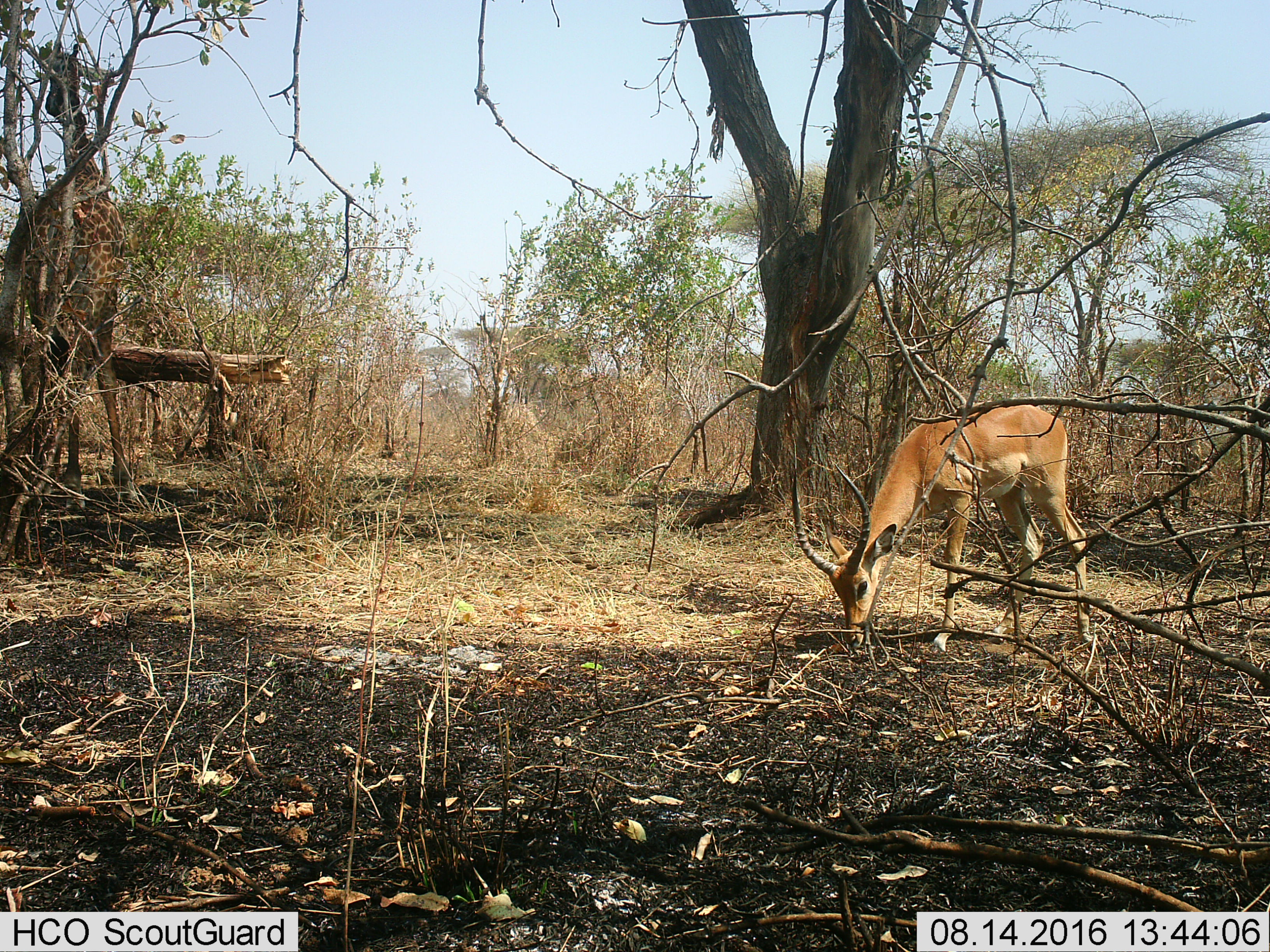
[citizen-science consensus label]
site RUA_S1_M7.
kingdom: Animalia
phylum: Chordata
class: Mammalia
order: Artiodactyla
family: Bovidae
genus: Aepyceros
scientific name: Aepyceros melampus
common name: impala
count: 1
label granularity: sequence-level